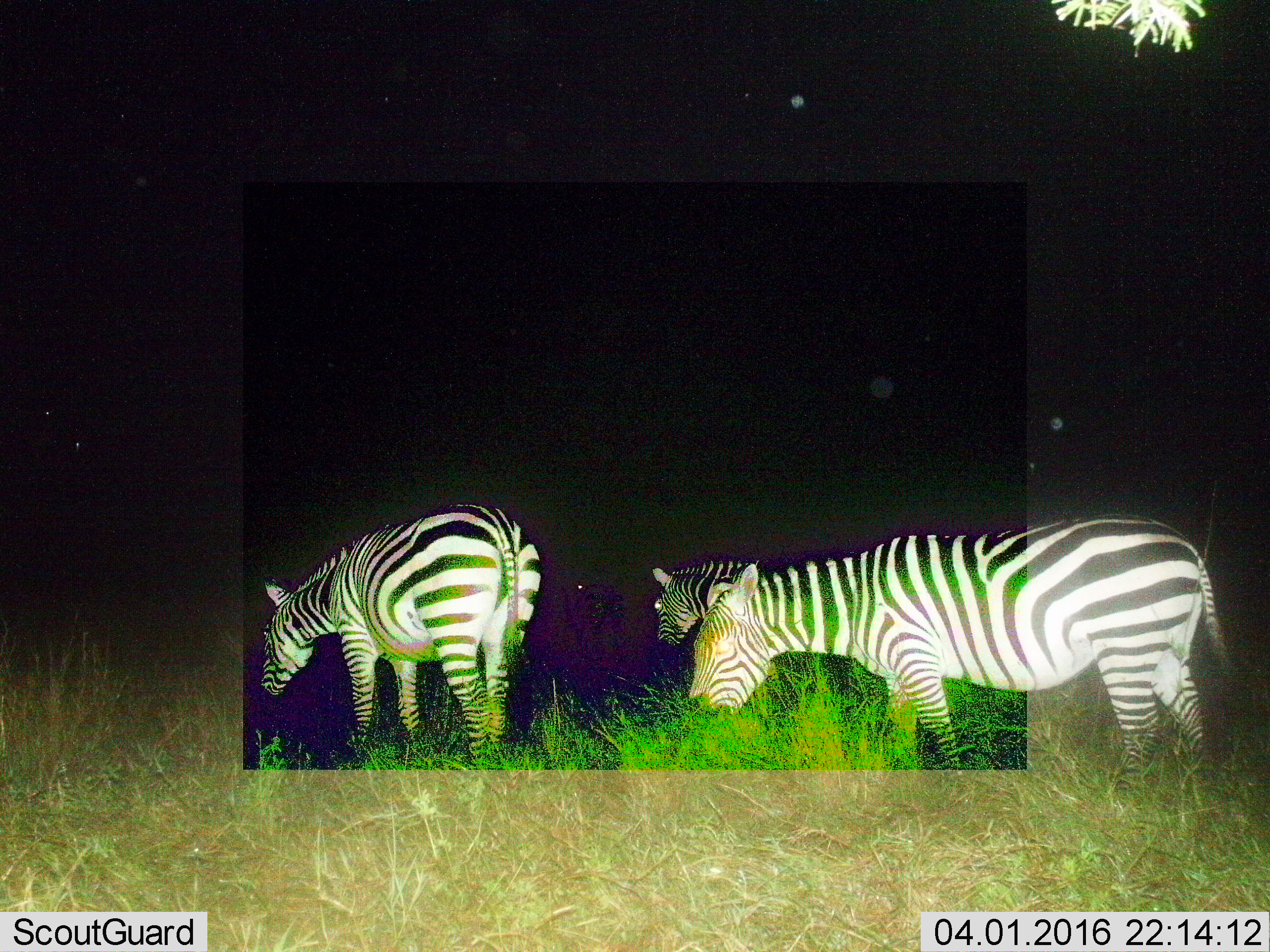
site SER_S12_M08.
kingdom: Animalia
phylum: Chordata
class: Mammalia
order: Perissodactyla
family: Equidae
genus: Equus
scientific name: Equus quagga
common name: plains zebra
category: zebraplains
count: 3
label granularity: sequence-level